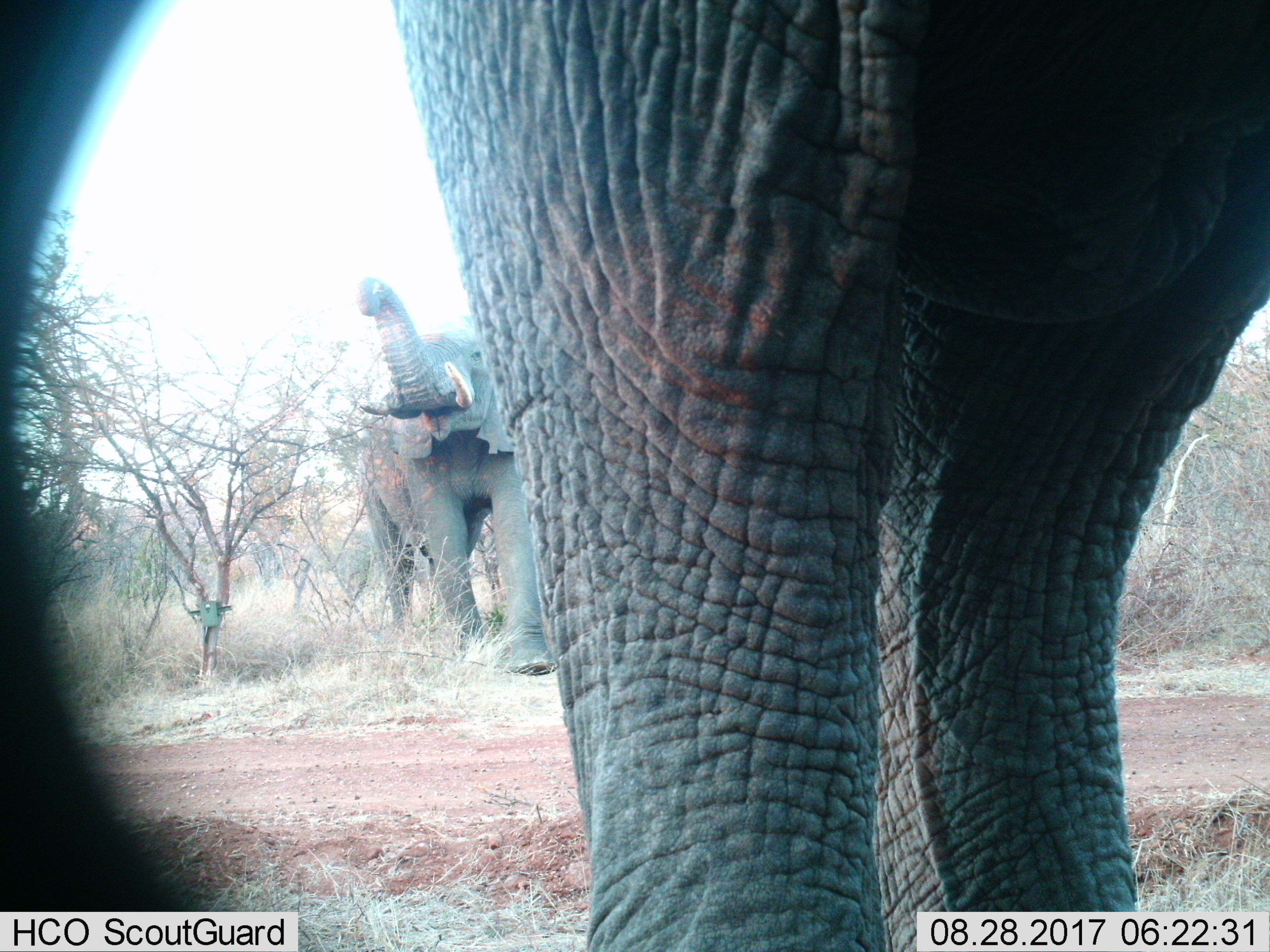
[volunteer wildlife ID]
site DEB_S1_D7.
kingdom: Animalia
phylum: Chordata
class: Mammalia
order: Proboscidea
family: Elephantidae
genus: Loxodonta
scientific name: Loxodonta africana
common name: african bush elephant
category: elephant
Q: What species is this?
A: Elephant (african bush elephant) (Loxodonta africana).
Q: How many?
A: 2.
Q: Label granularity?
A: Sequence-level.